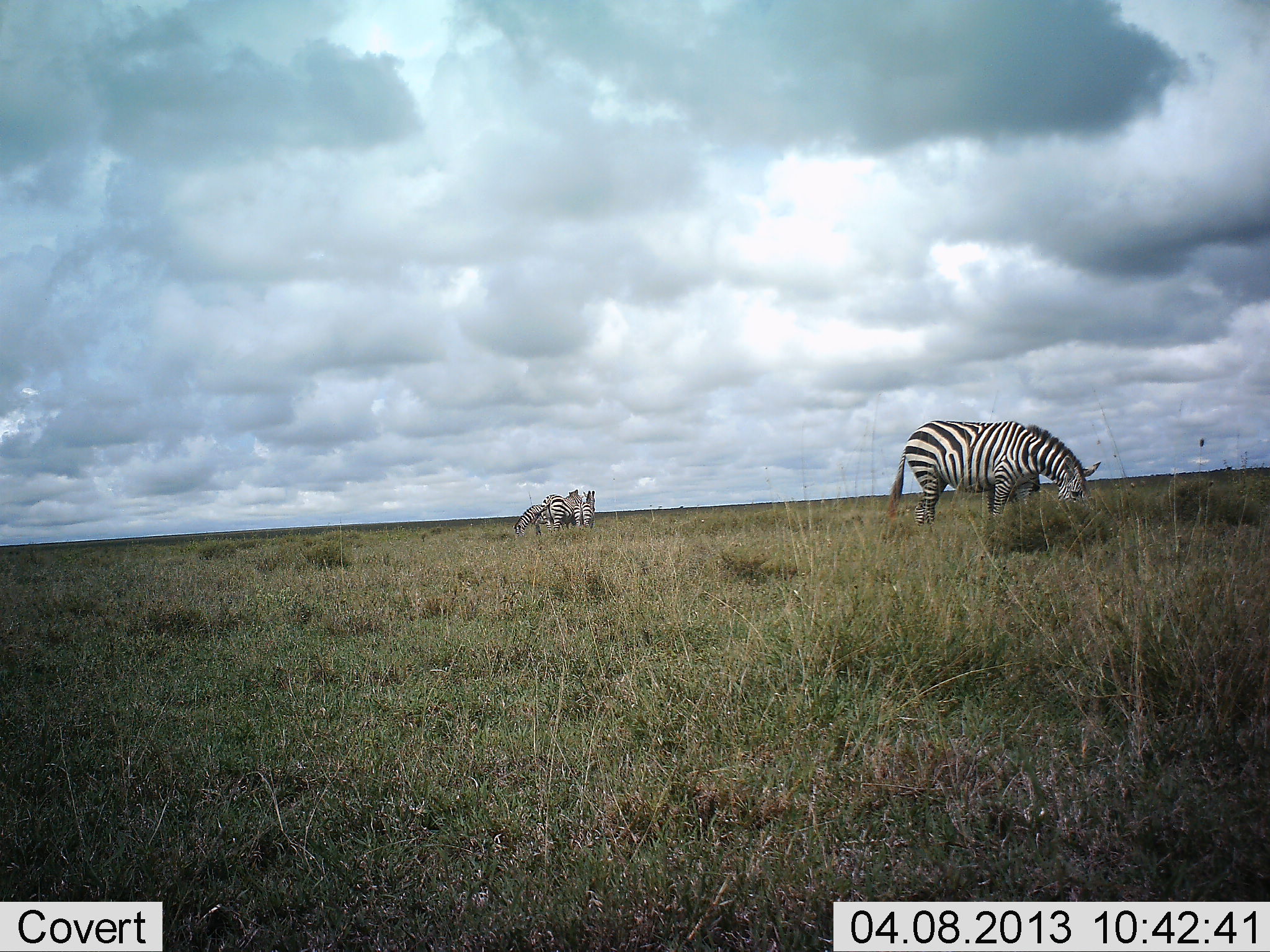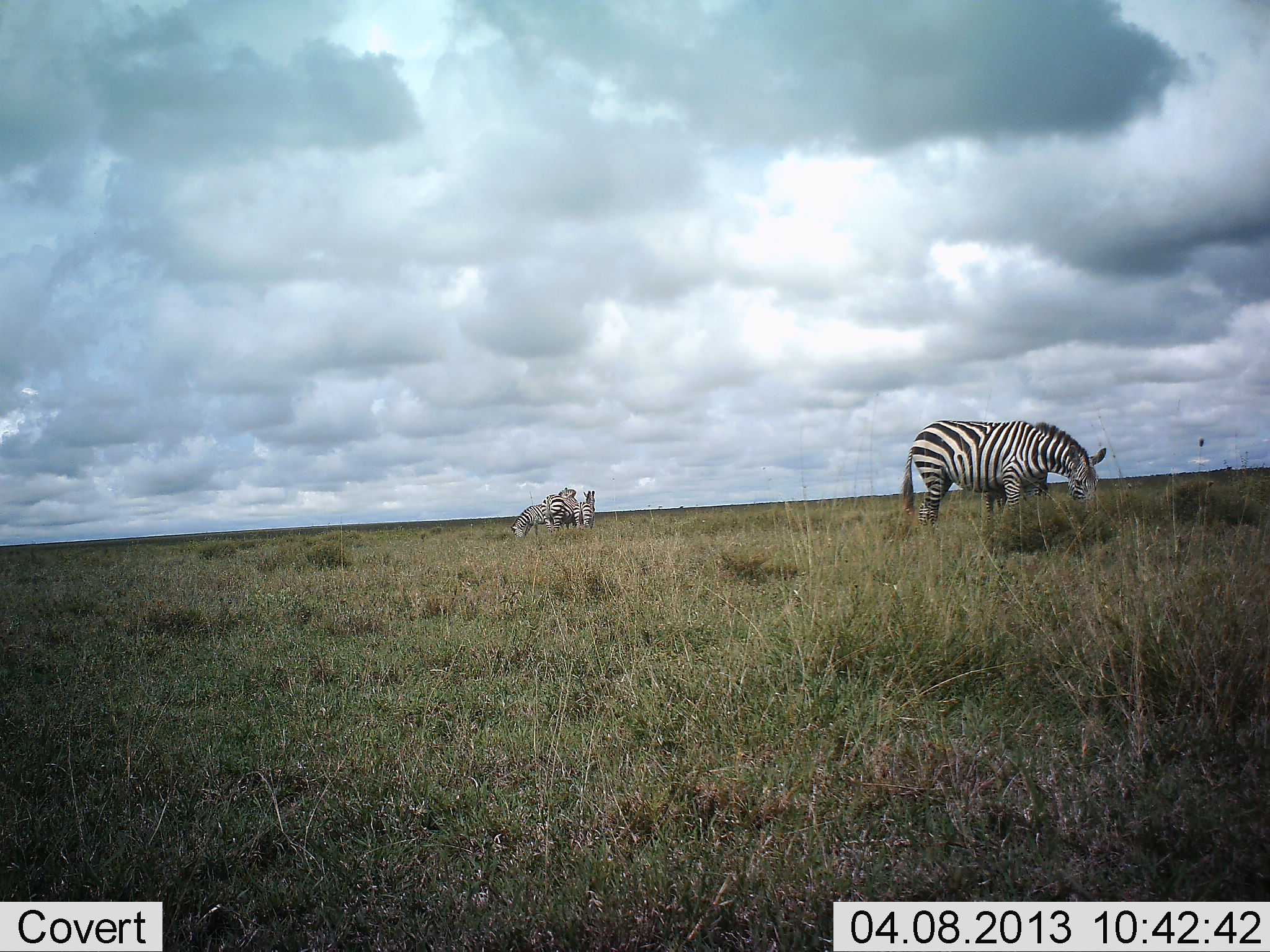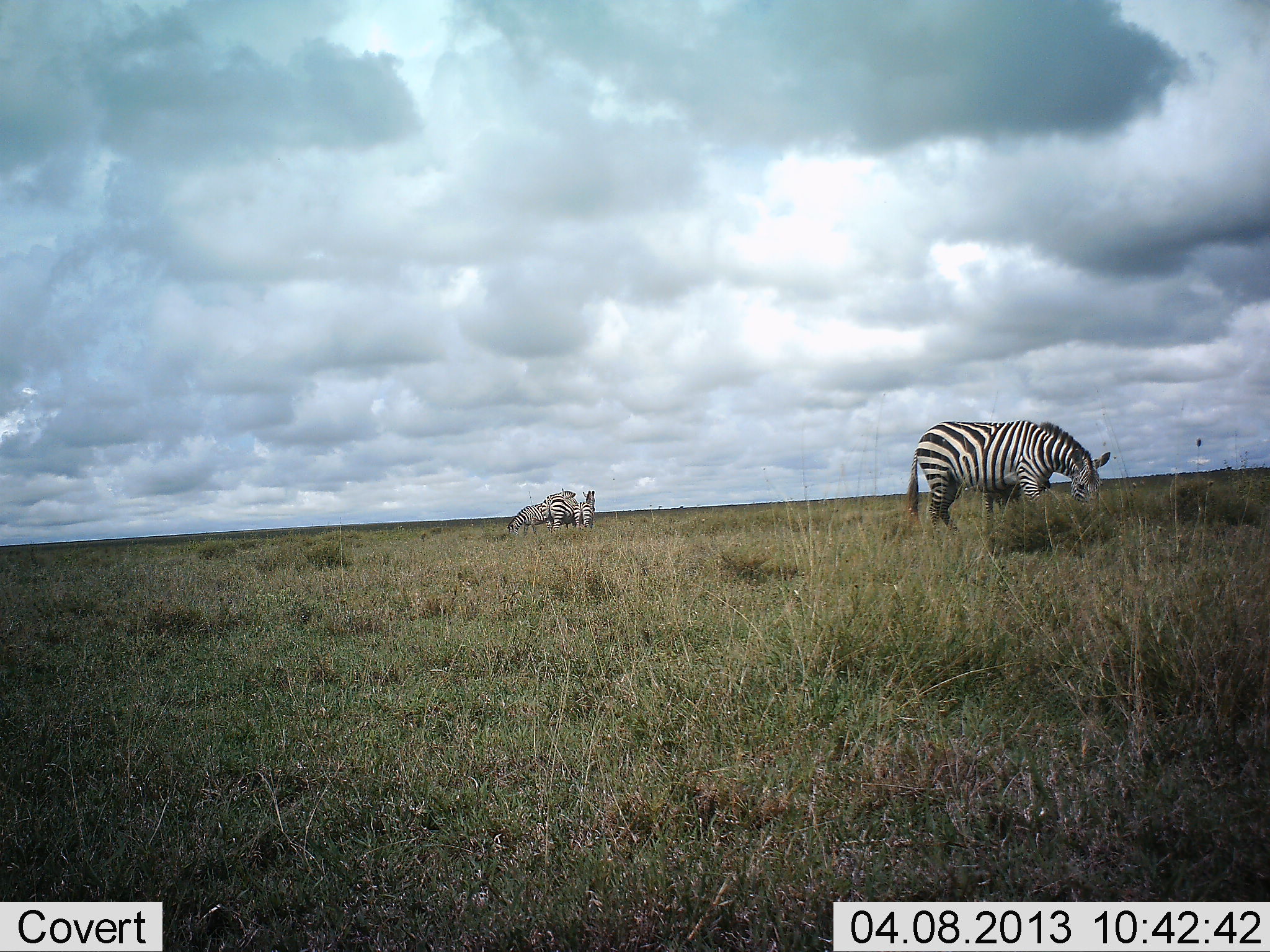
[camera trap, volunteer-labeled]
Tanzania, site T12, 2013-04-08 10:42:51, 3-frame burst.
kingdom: Animalia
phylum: Chordata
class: Mammalia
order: Perissodactyla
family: Equidae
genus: Equus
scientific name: Equus quagga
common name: plains zebra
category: zebra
Zebra (plains zebra) (Equus quagga), count 4. Behavior (volunteer vote fractions): standing 62%, resting 3%, moving 16%, interacting 28%. Young present (vote fraction): 9%. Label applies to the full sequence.